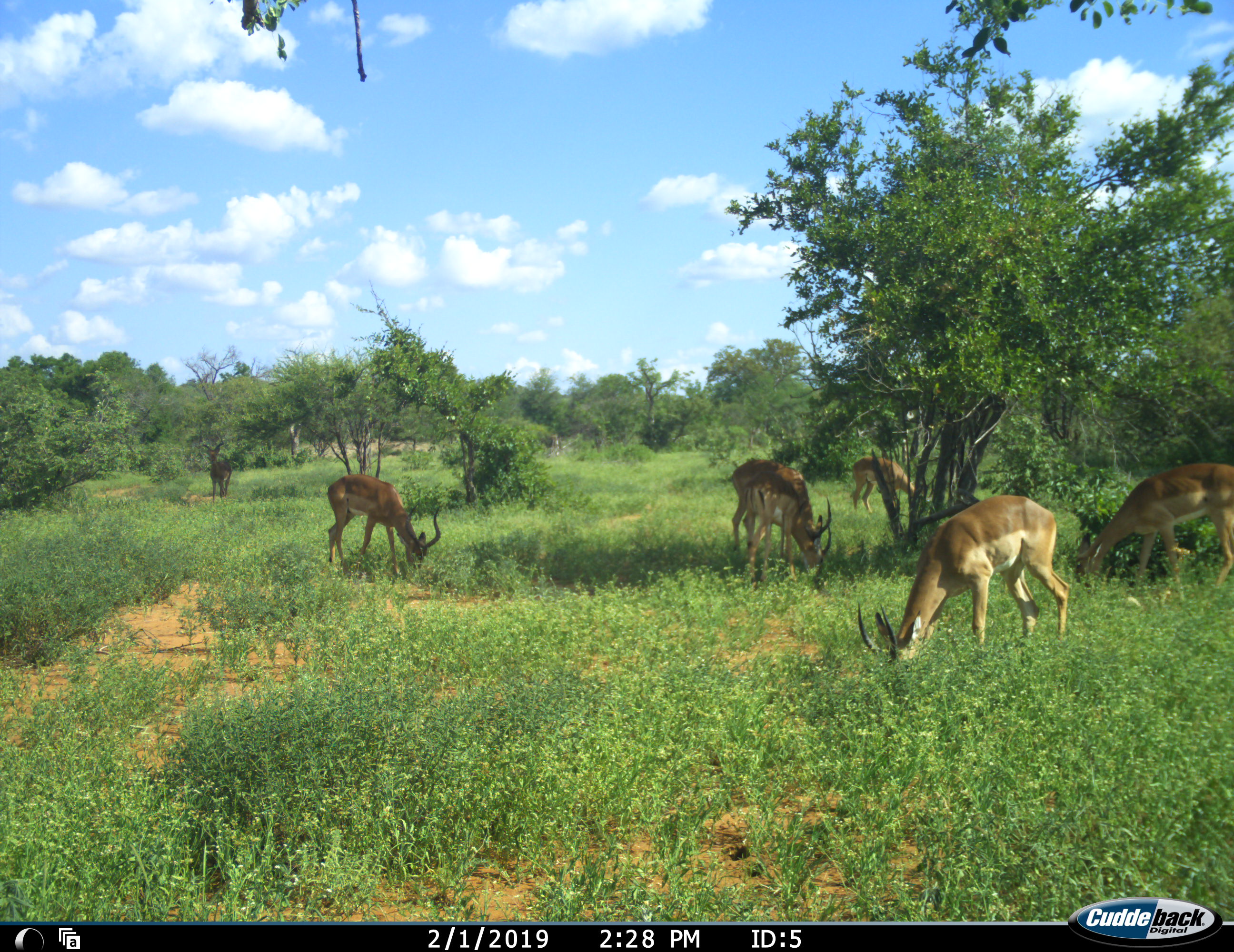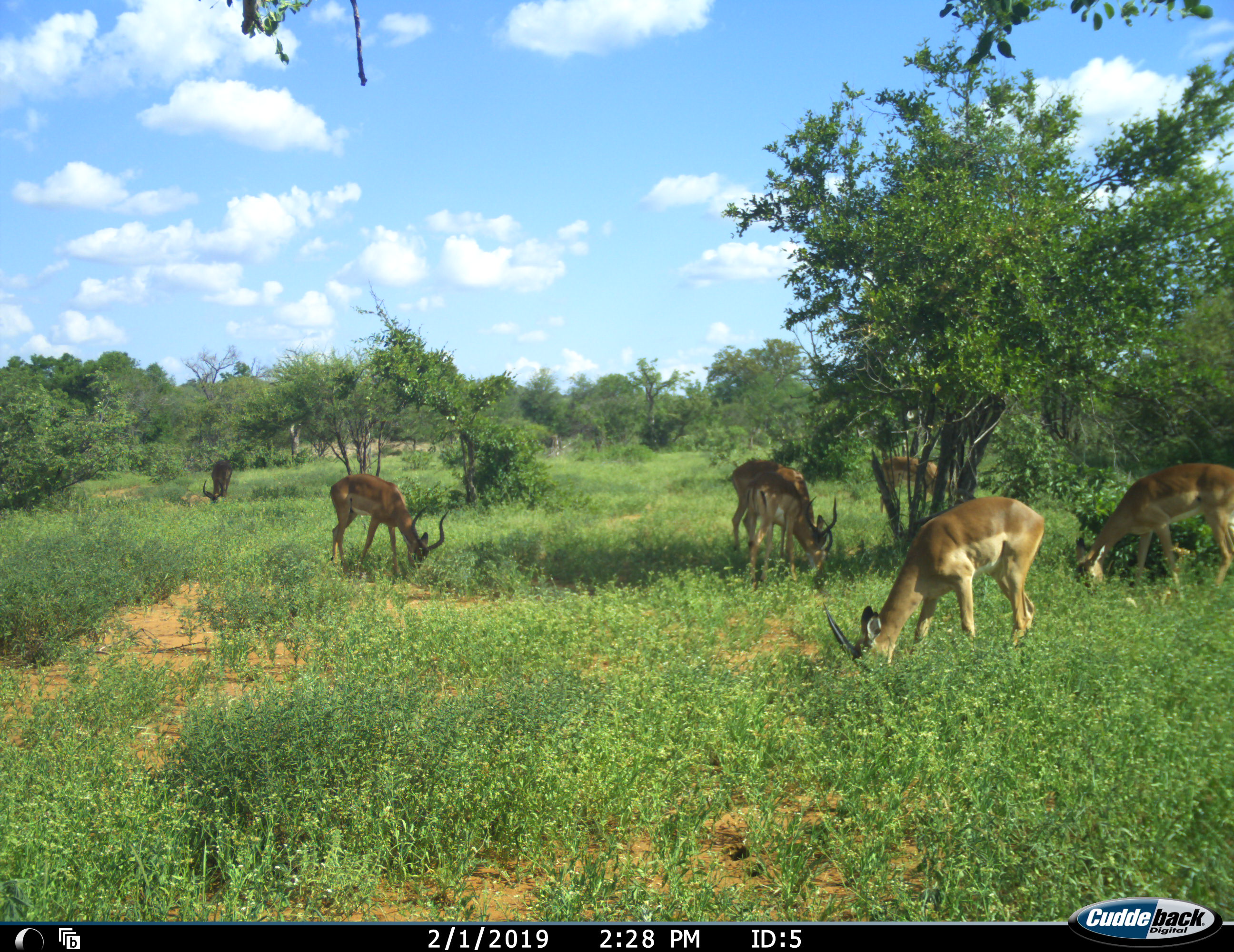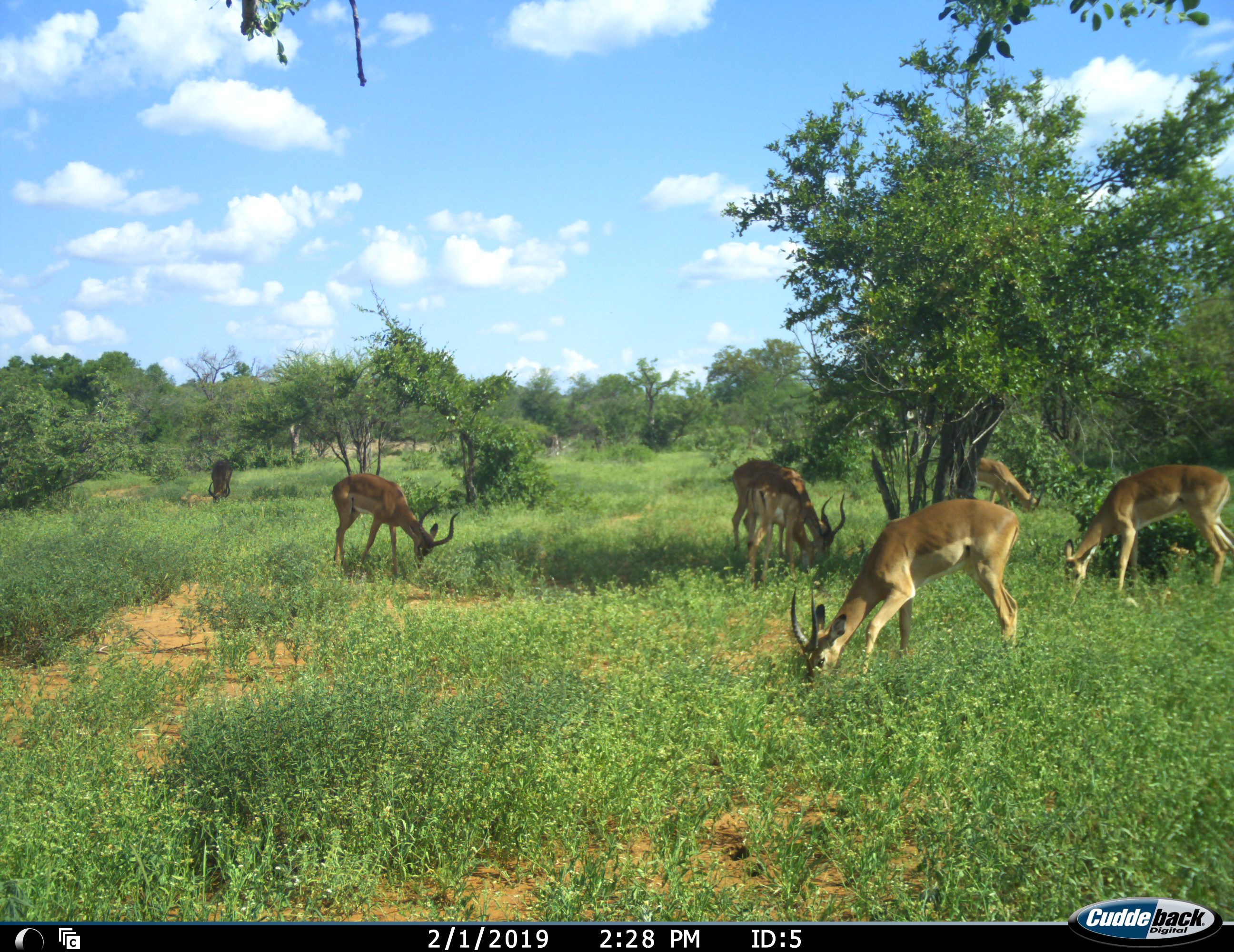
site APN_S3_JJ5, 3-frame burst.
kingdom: Animalia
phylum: Chordata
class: Mammalia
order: Artiodactyla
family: Bovidae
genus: Aepyceros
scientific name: Aepyceros melampus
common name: impala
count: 6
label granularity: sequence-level